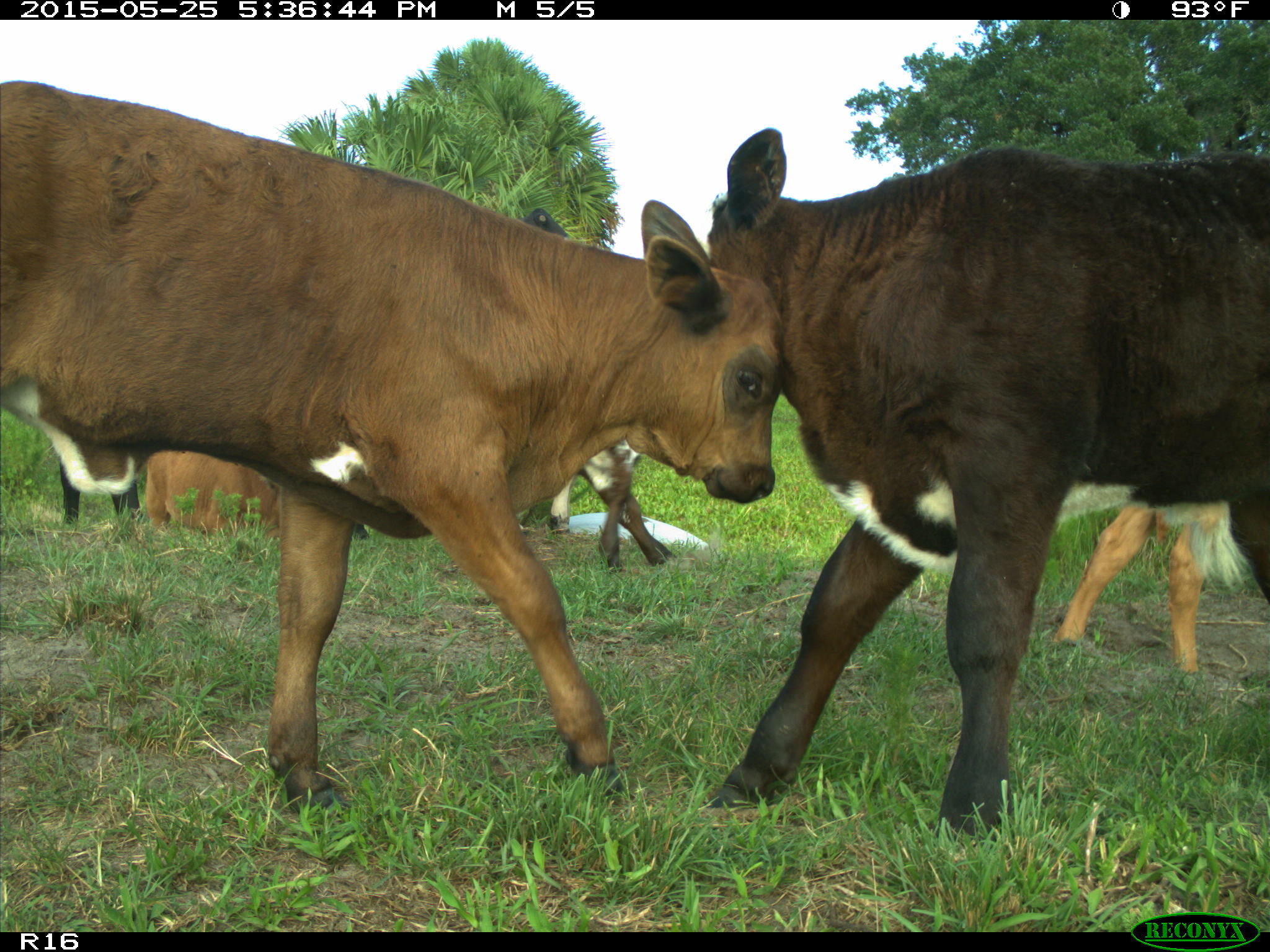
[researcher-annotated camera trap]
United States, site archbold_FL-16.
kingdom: Animalia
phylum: Chordata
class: Mammalia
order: Artiodactyla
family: Bovidae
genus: Bos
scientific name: Bos taurus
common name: domestic cow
Bos taurus (domestic cow).